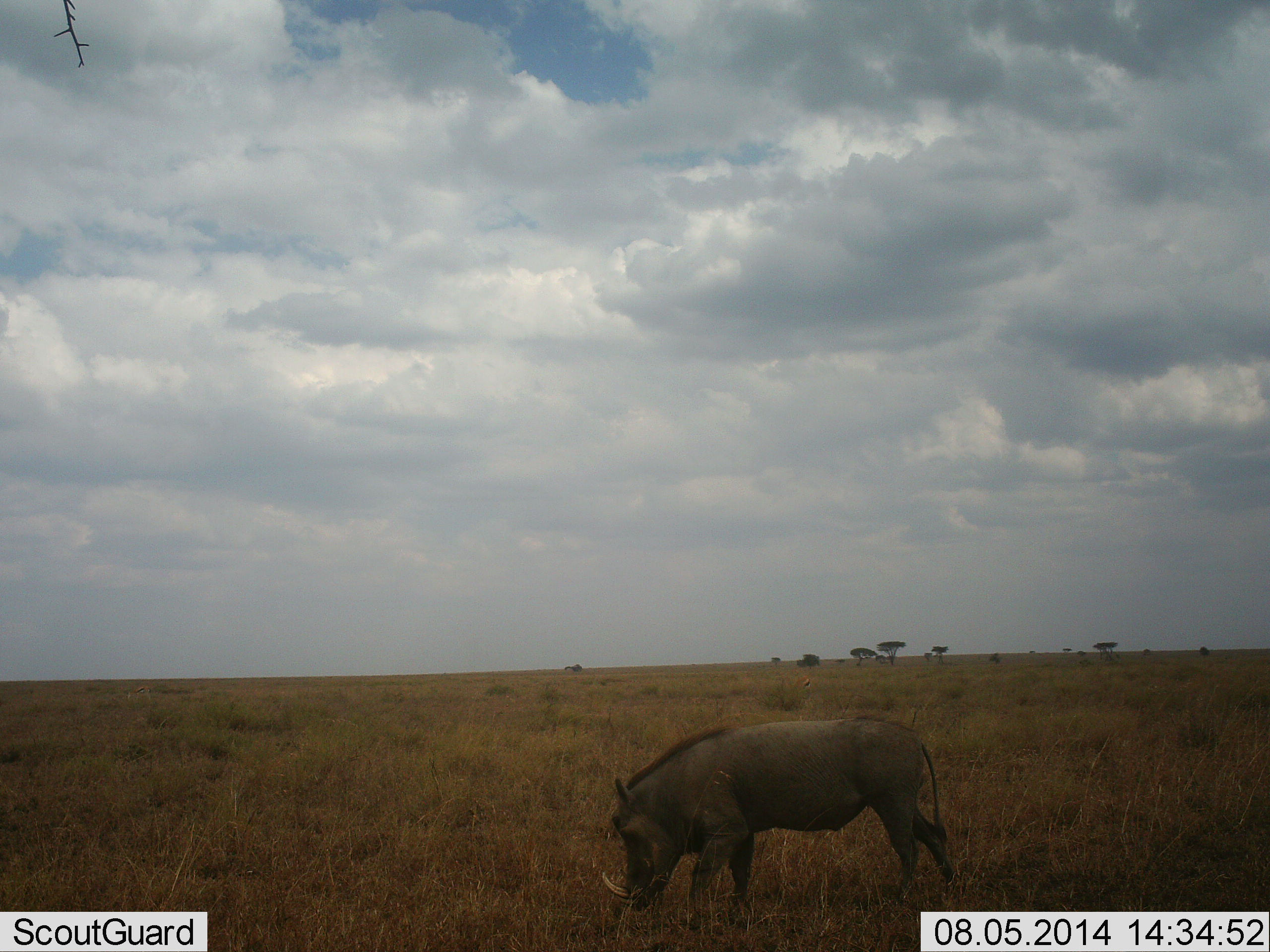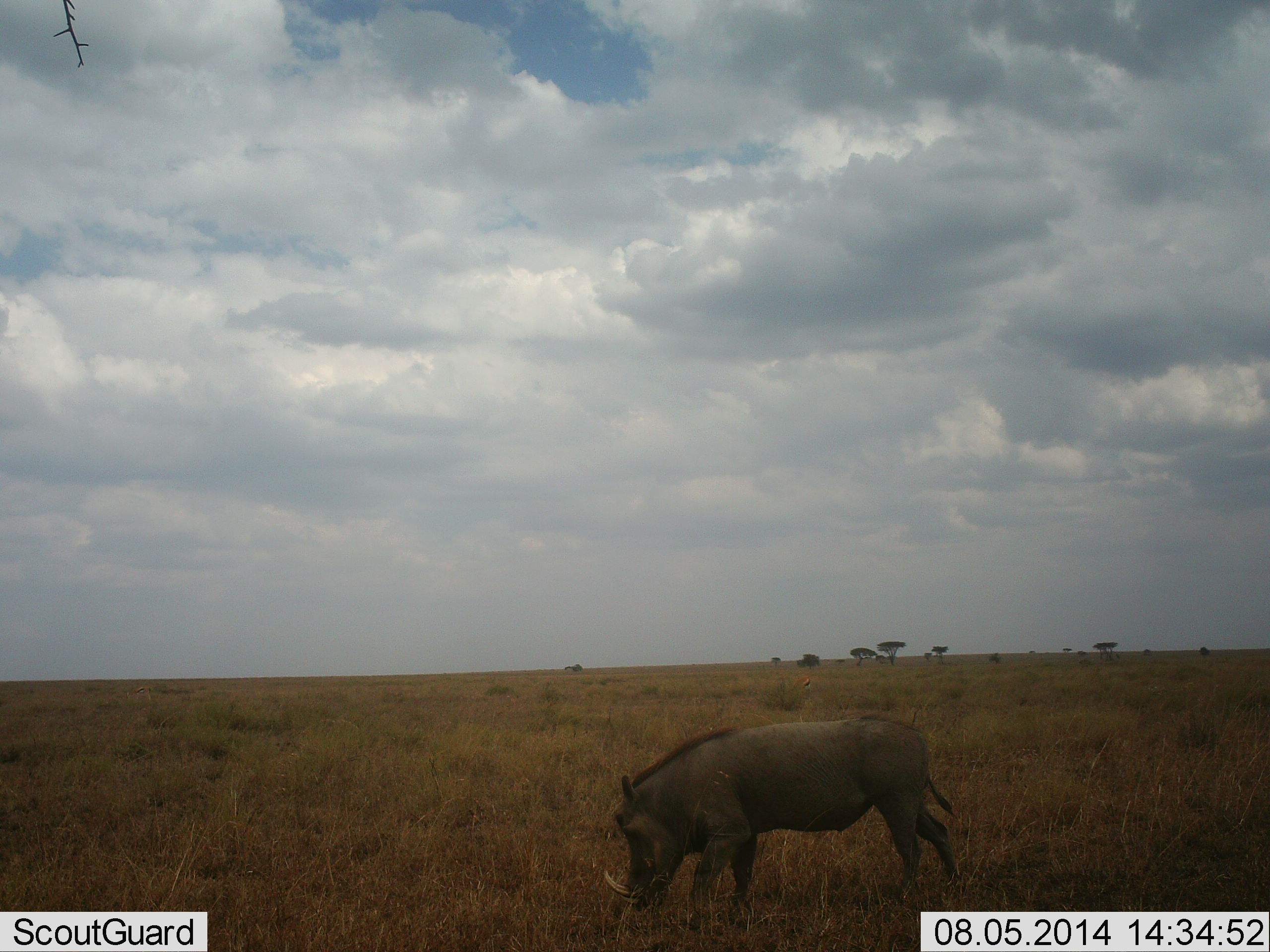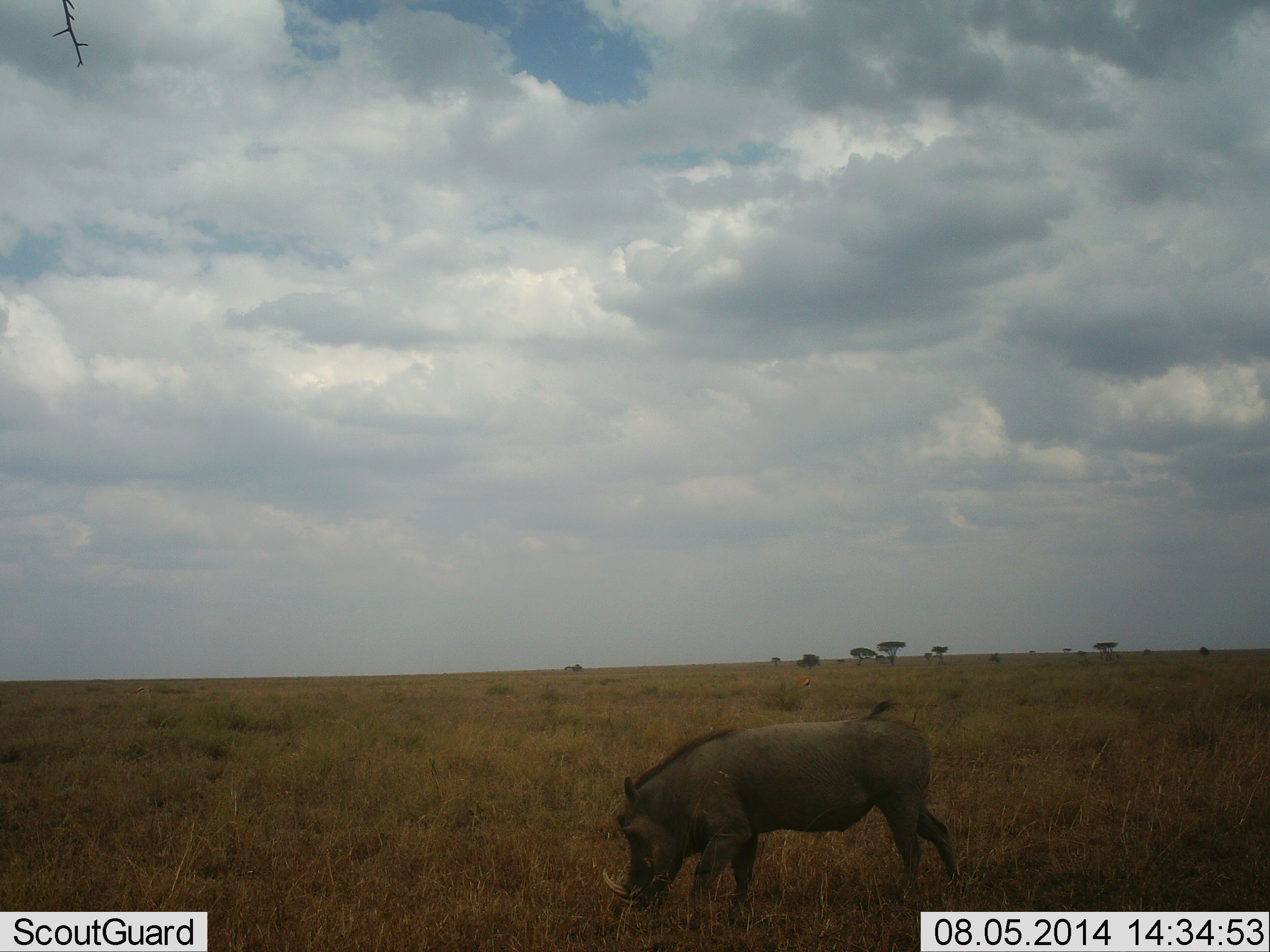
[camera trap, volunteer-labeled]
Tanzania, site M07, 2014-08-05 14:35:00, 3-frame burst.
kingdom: Animalia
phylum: Chordata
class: Mammalia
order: Artiodactyla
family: Suidae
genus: Phacochoerus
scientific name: Phacochoerus africanus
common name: warthog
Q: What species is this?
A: Warthog (Phacochoerus africanus).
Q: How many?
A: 1.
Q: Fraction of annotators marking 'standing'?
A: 58%.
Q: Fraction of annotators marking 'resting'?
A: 0%.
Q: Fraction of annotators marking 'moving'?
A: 0%.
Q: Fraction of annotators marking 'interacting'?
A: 0%.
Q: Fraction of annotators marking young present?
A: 0%.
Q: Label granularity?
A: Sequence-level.